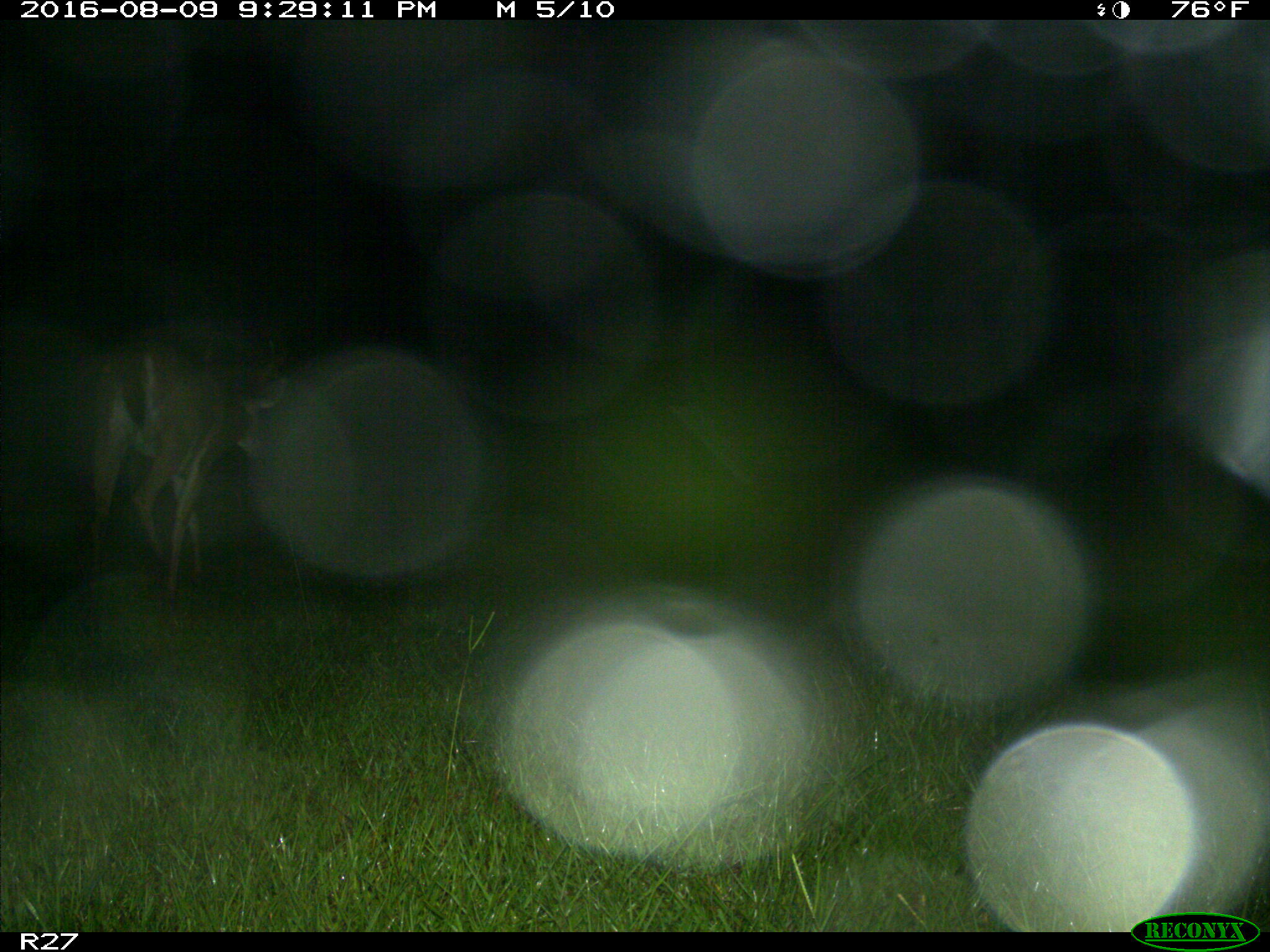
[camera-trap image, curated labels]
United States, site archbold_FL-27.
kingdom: Animalia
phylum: Chordata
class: Mammalia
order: Artiodactyla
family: Cervidae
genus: Odocoileus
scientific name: Odocoileus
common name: deer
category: unidentified deer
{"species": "unidentified deer (deer) (Odocoileus)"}